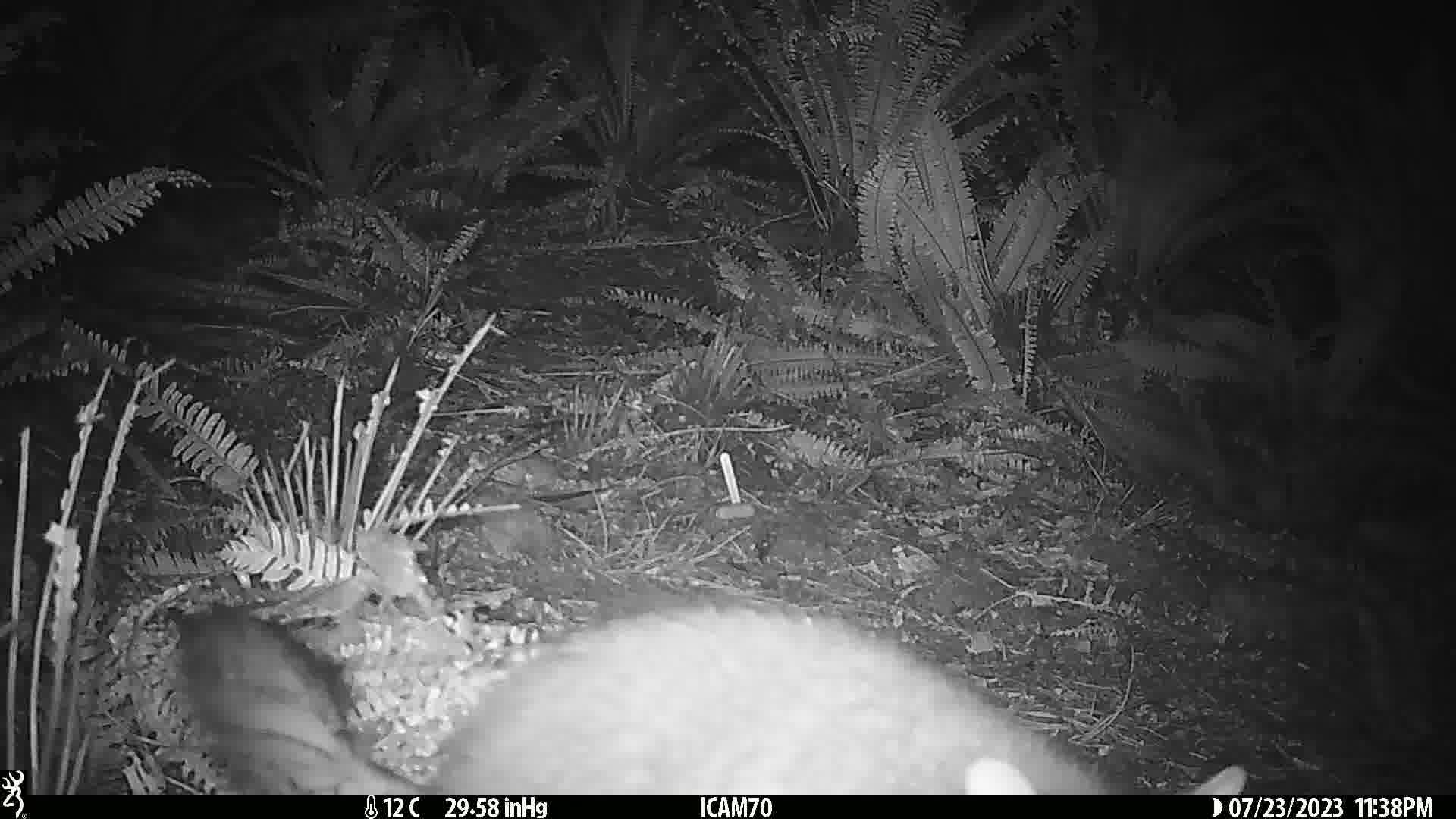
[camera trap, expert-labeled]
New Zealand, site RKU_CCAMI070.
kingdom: Animalia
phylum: Chordata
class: Mammalia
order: Diprotodontia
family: Phalangeridae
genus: Trichosurus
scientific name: Trichosurus vulpecula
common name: common brushtail possum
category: possum